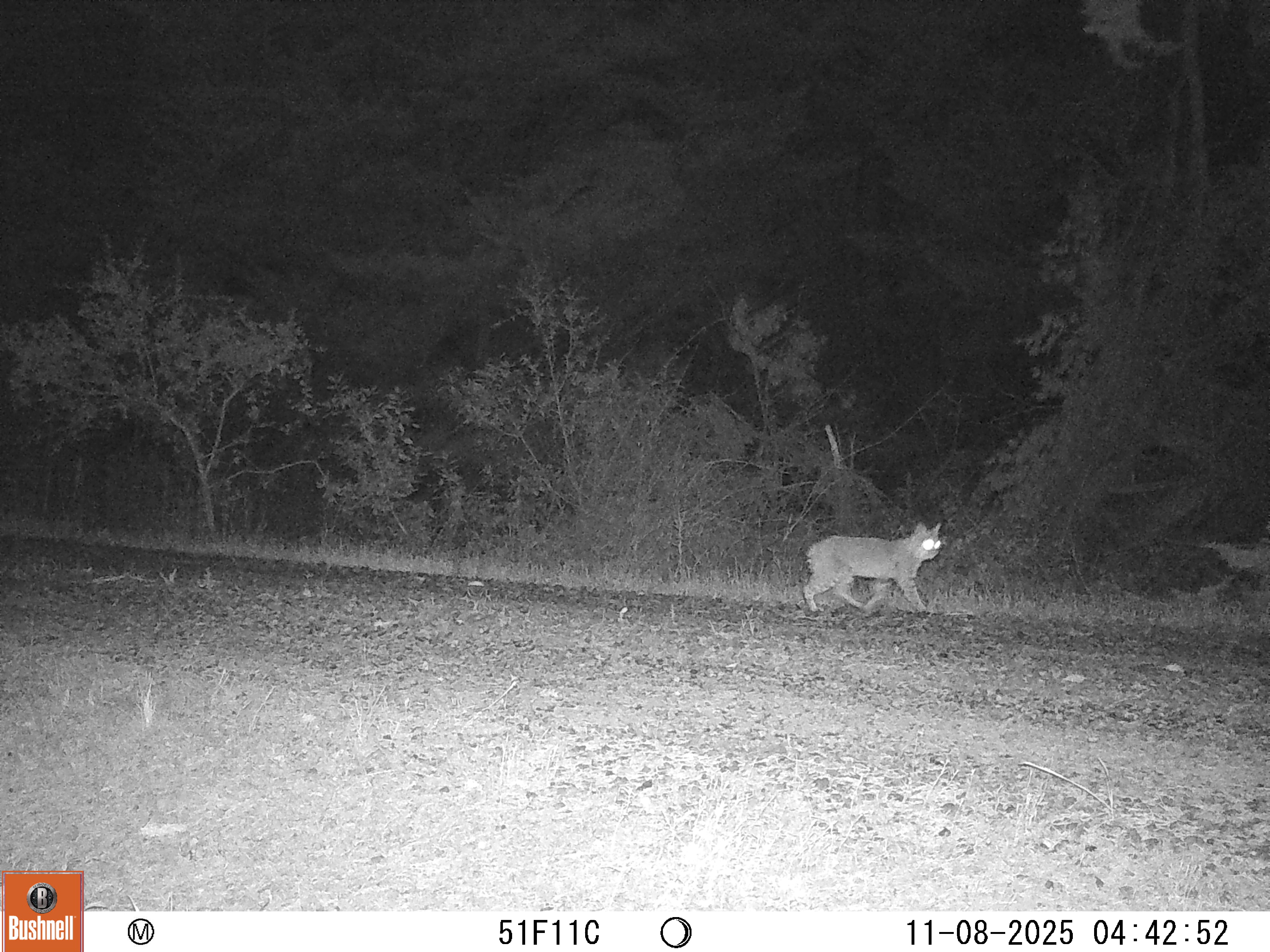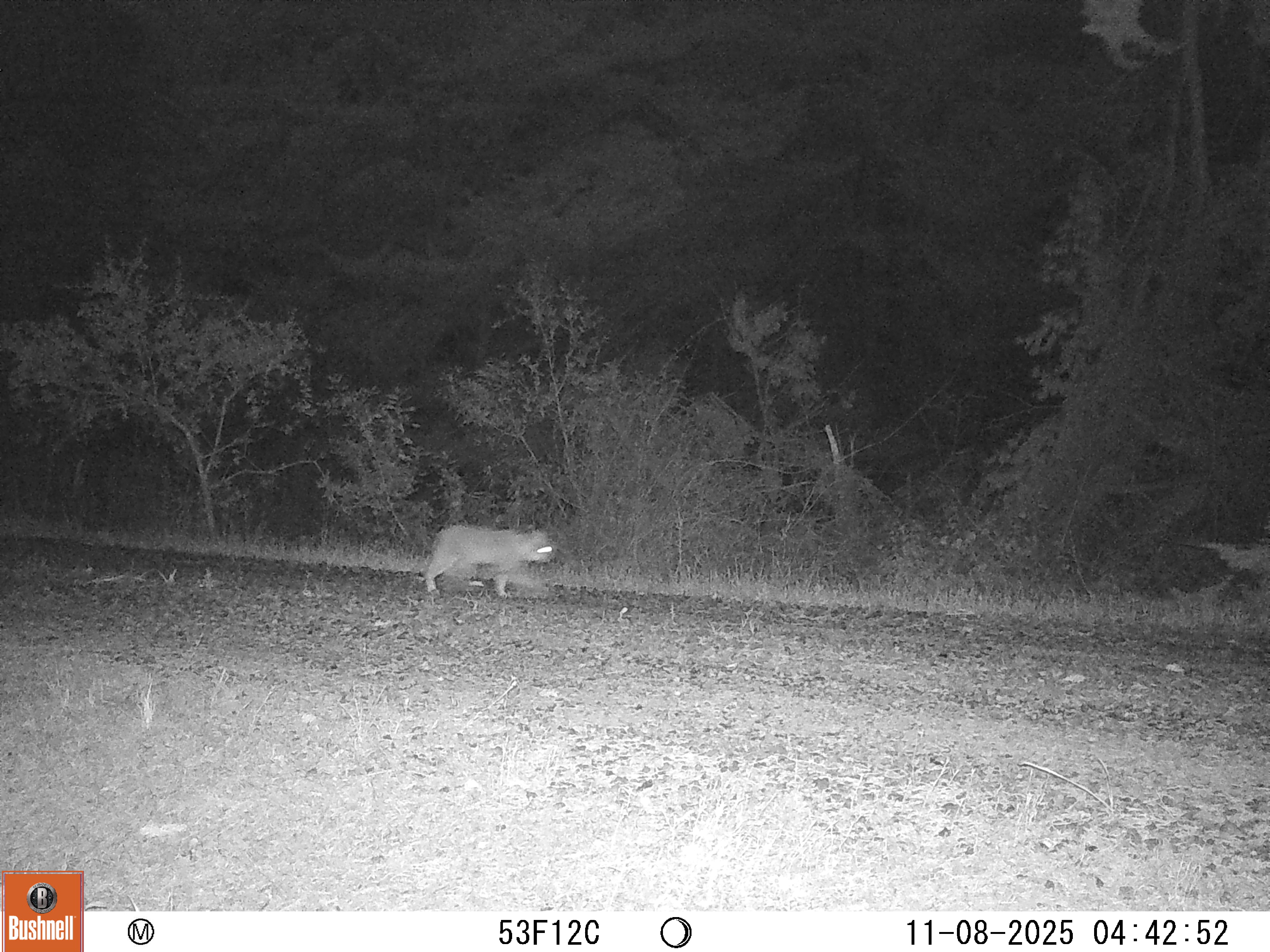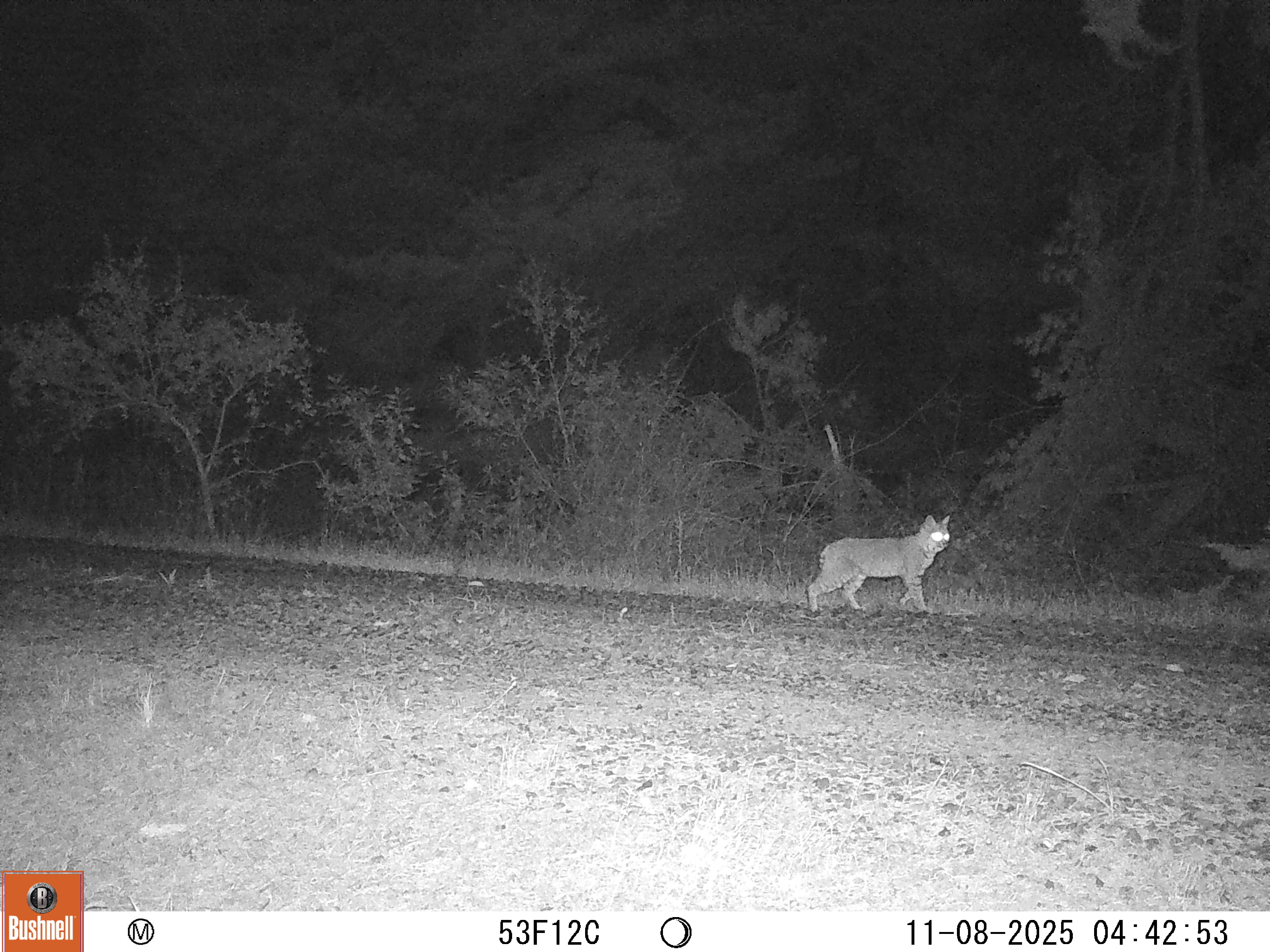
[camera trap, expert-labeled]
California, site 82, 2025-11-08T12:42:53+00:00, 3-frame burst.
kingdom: Animalia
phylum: Chordata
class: Mammalia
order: Carnivora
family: Felidae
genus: Lynx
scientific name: Lynx rufus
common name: bobcat